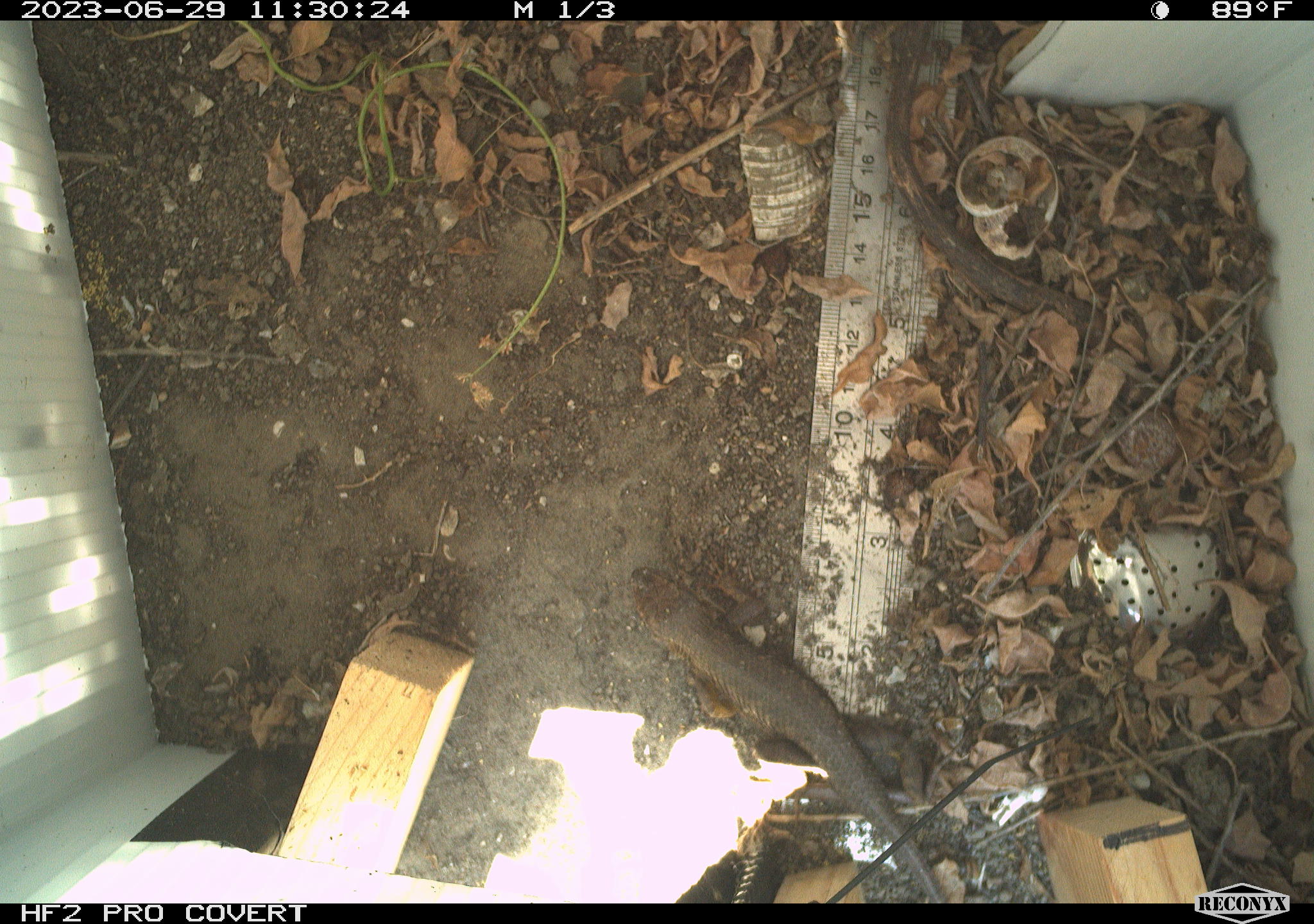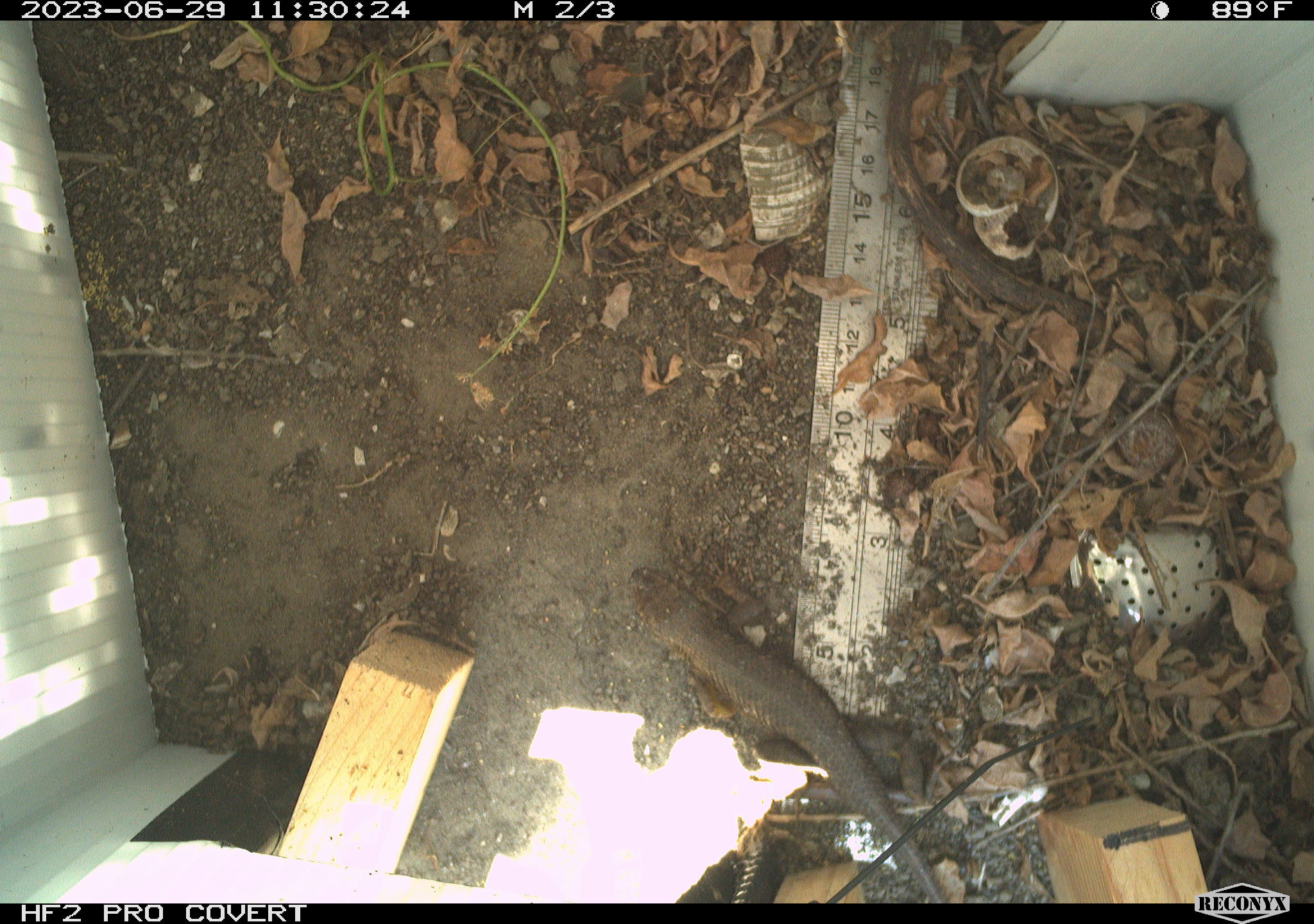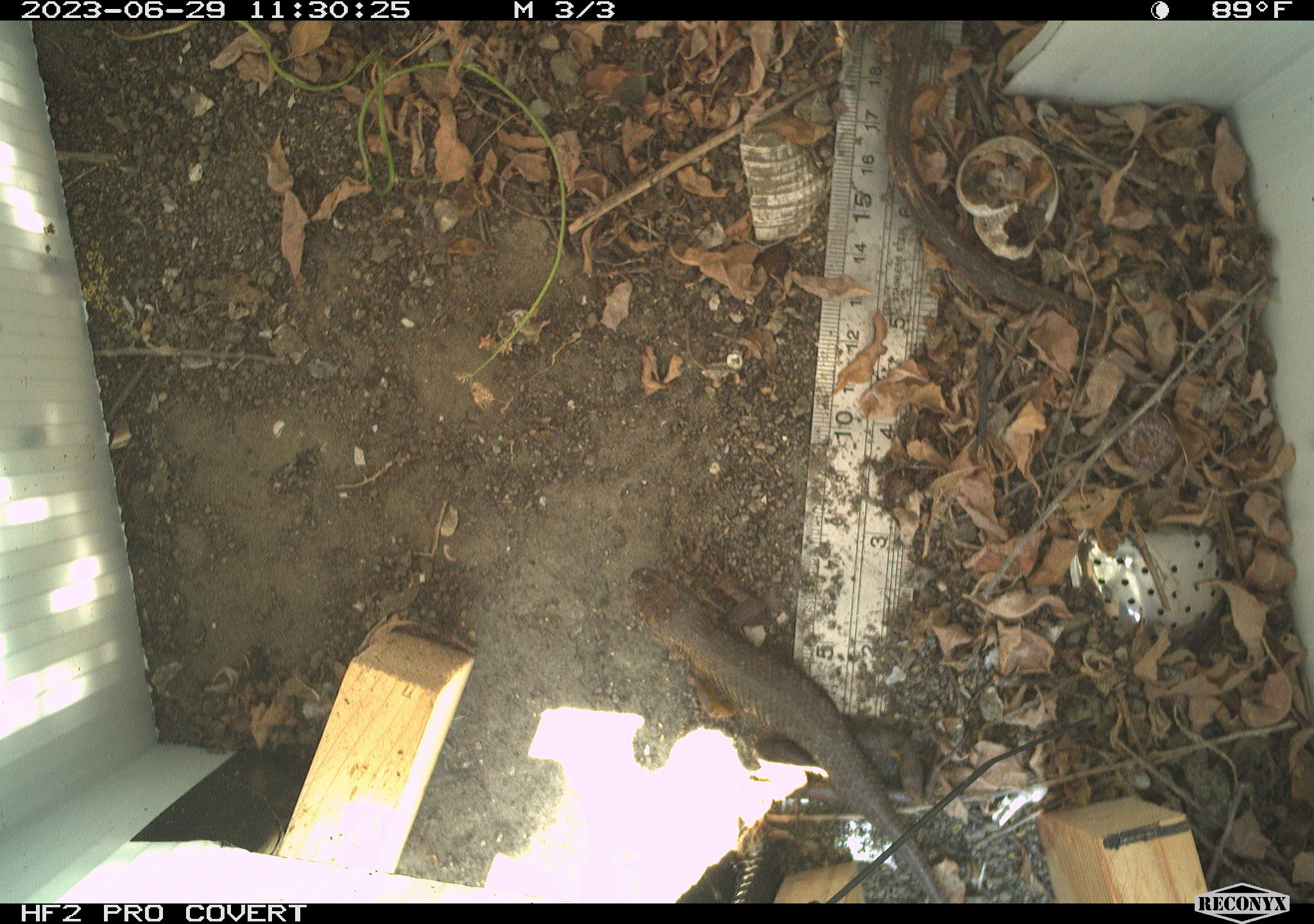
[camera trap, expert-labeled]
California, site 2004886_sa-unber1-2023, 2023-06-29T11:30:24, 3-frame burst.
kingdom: Animalia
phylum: Chordata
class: Reptilia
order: Squamata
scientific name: Squamata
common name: lizards and snakes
Lizards and snakes (Squamata).